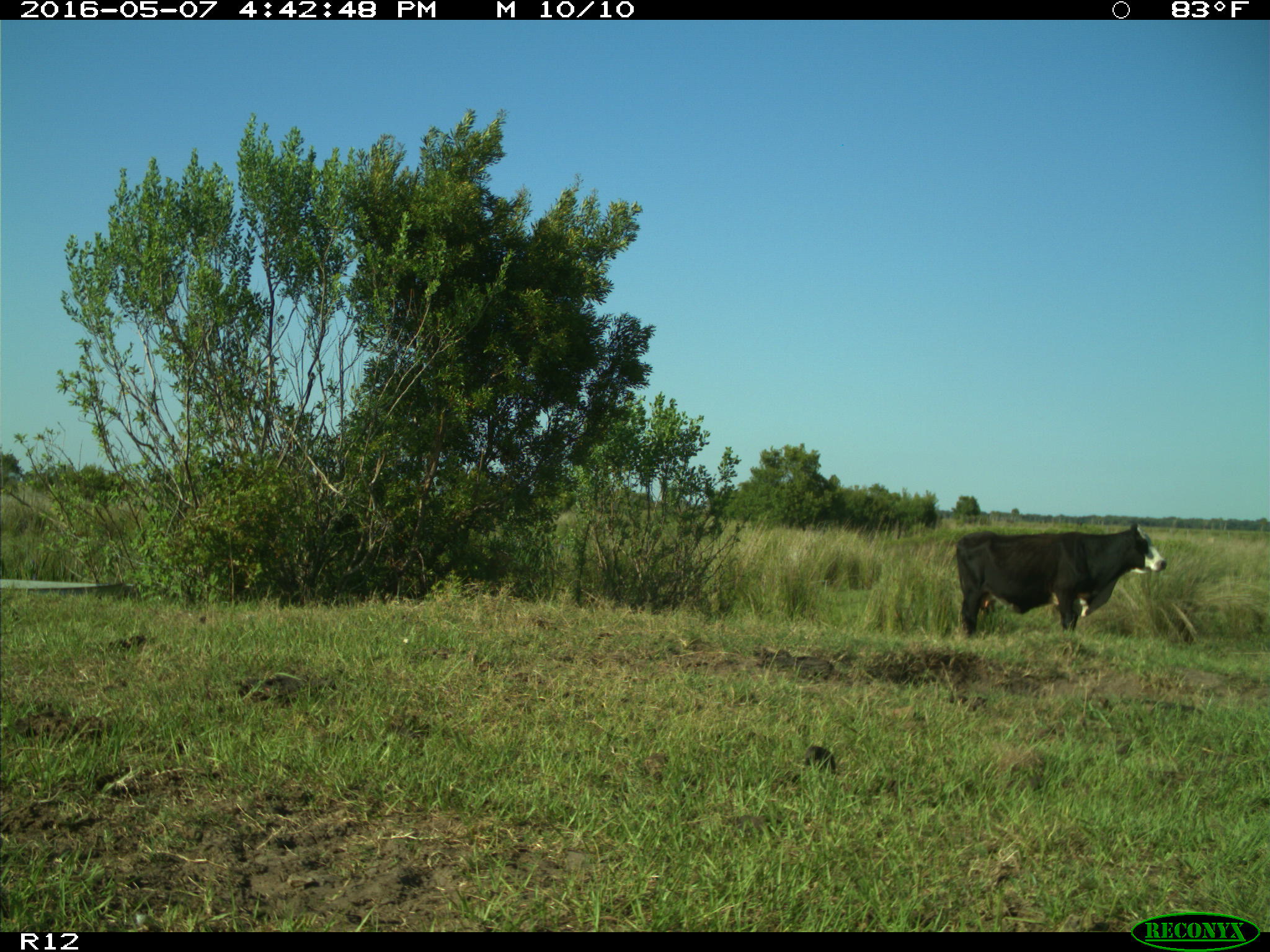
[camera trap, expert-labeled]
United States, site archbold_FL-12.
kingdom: Animalia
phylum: Chordata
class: Mammalia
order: Artiodactyla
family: Bovidae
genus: Bos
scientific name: Bos taurus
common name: domestic cow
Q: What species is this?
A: Bos taurus (domestic cow).